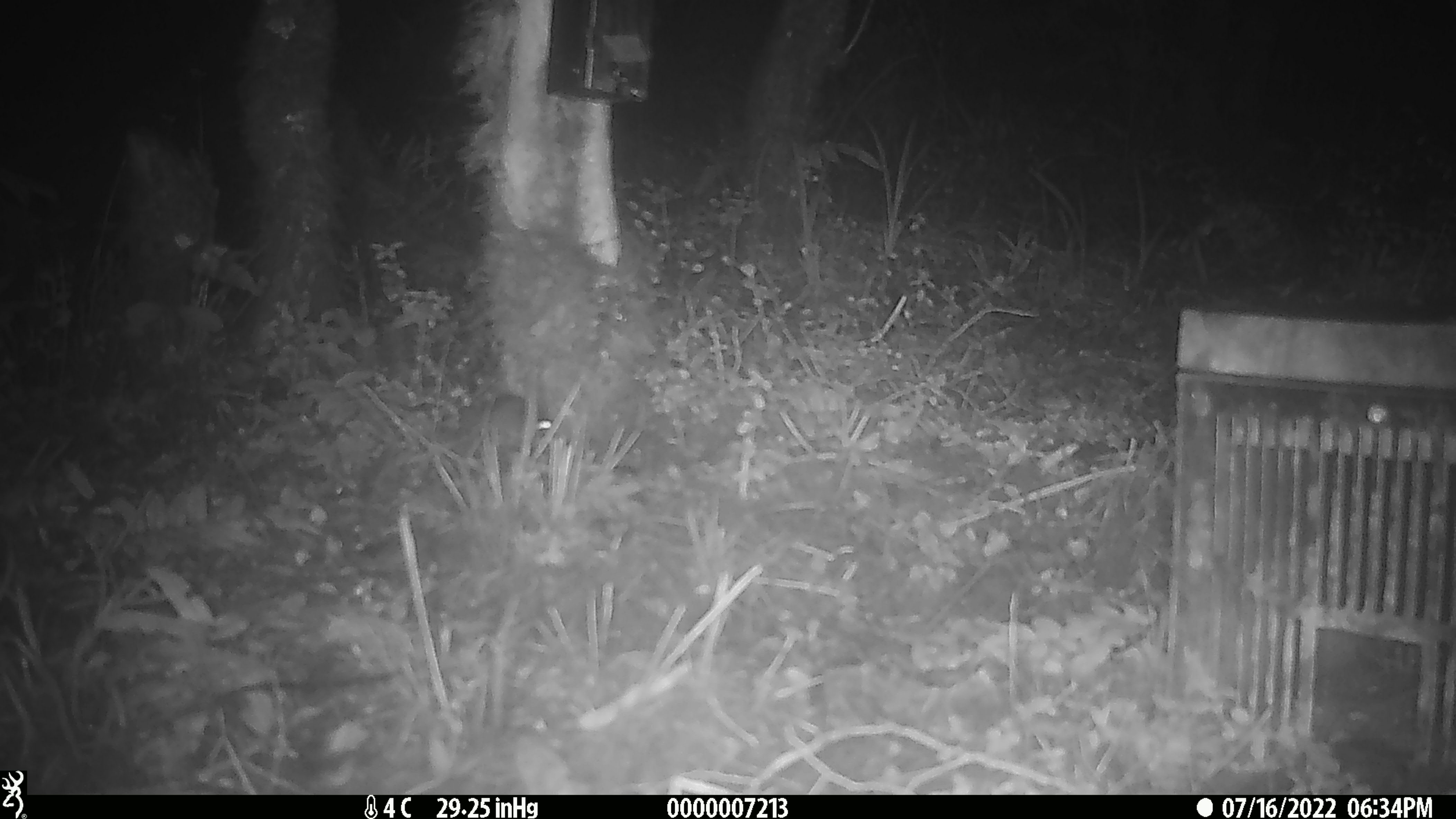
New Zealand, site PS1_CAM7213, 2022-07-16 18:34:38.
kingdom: Animalia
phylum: Chordata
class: Mammalia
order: Rodentia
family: Muridae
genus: Mus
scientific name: Mus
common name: mouse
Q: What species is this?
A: Mouse (Mus).